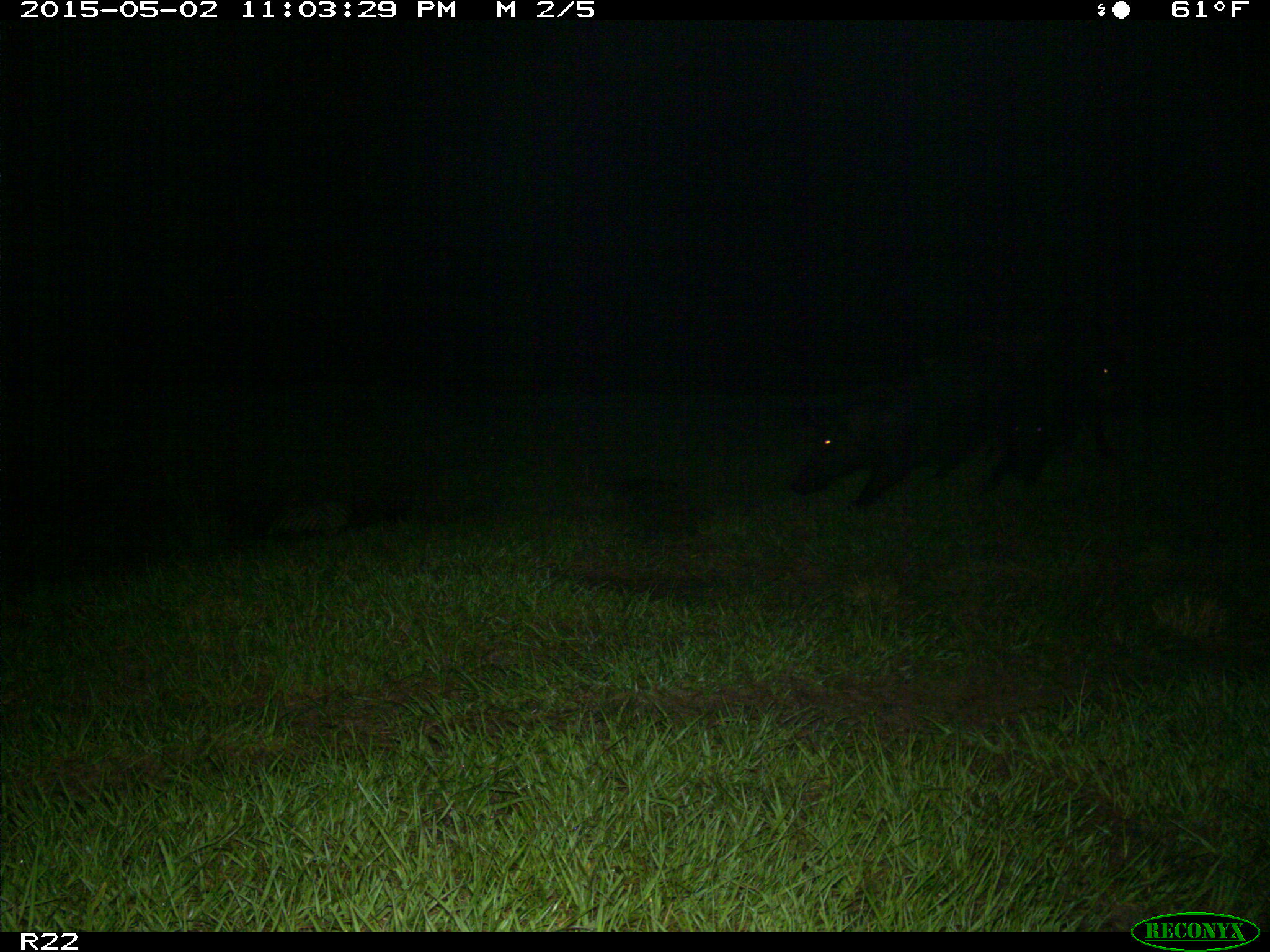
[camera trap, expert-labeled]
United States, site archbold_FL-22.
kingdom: Animalia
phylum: Chordata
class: Mammalia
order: Artiodactyla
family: Suidae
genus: Sus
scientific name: Sus scrofa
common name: wild boar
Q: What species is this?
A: Sus scrofa (wild boar).